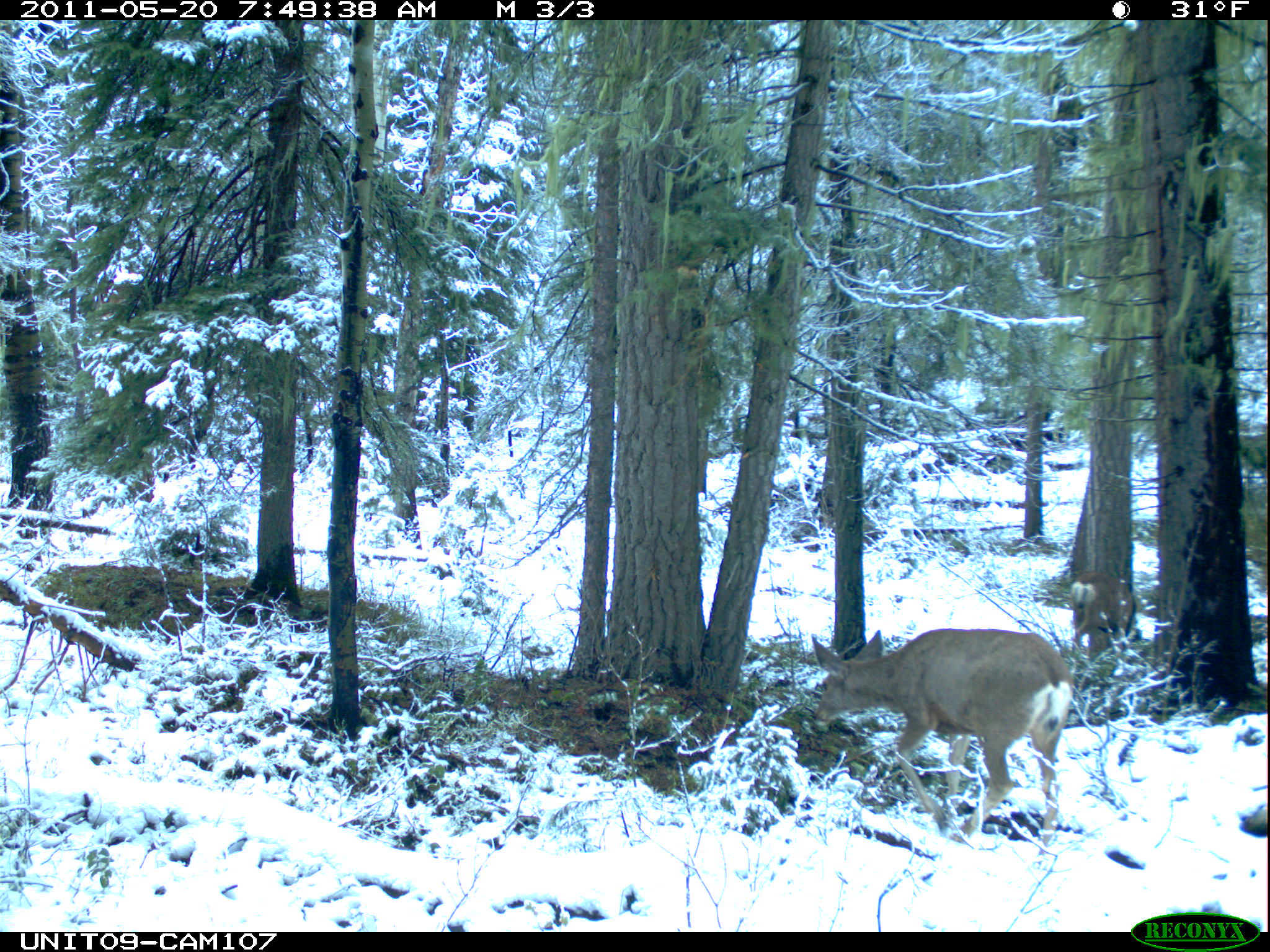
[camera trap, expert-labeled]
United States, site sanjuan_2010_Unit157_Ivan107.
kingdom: Animalia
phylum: Chordata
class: Mammalia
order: Artiodactyla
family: Cervidae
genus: Odocoileus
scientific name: Odocoileus hemionus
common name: mule deer